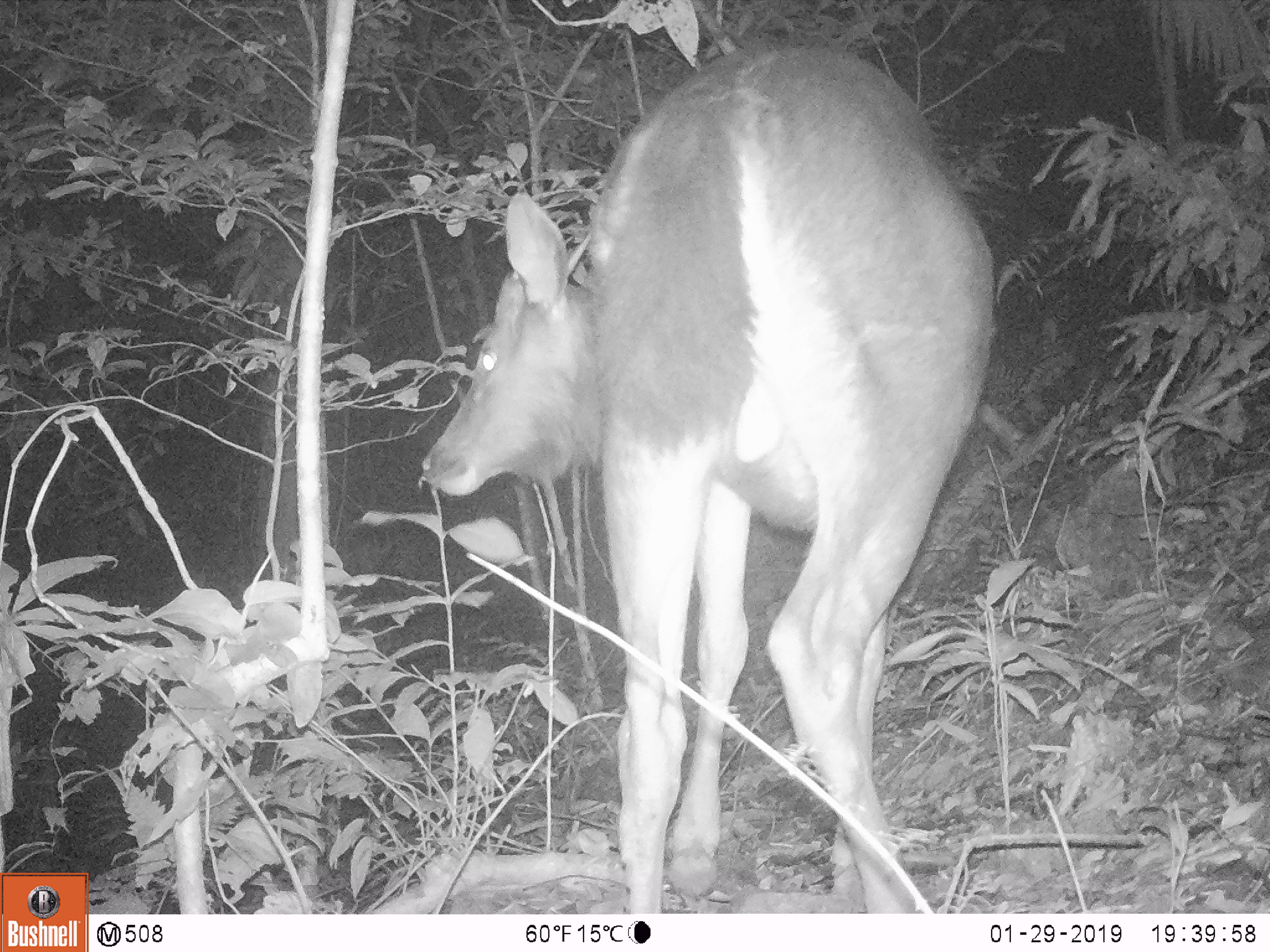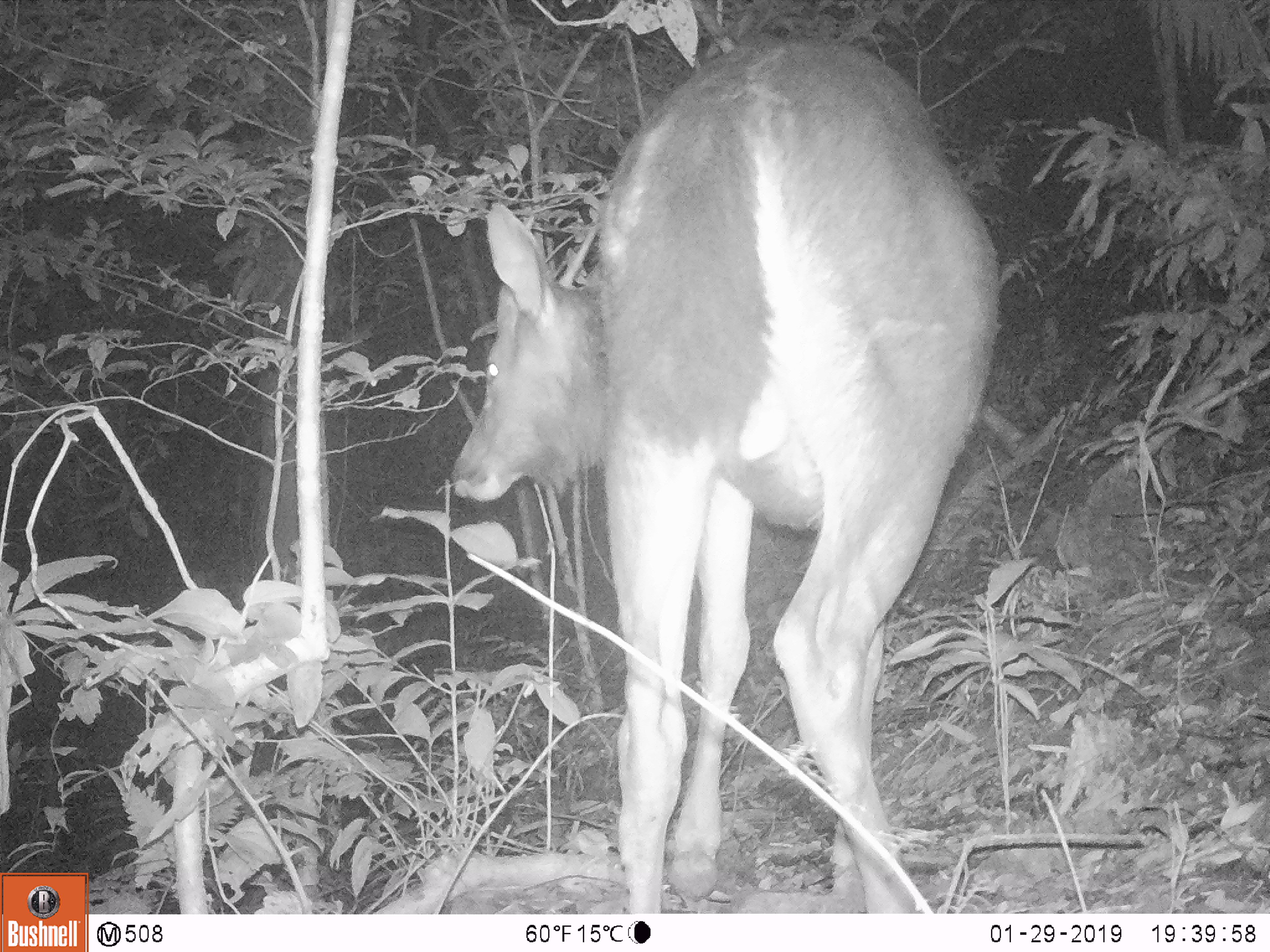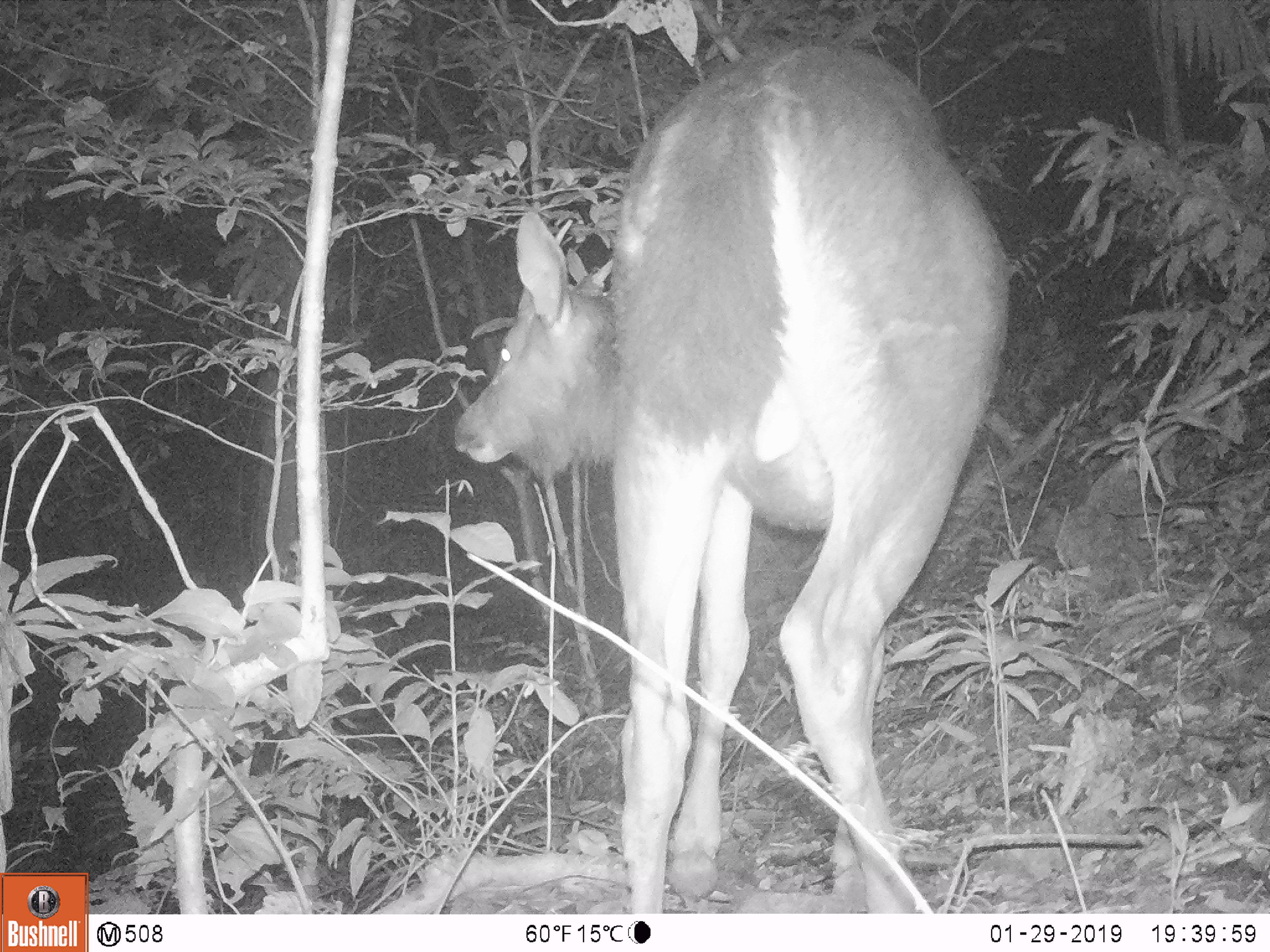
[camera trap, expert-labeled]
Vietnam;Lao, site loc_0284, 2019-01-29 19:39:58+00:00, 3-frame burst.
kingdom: Animalia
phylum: Chordata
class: Mammalia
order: Artiodactyla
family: Cervidae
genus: Rusa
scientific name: Rusa unicolor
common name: sambar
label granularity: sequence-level